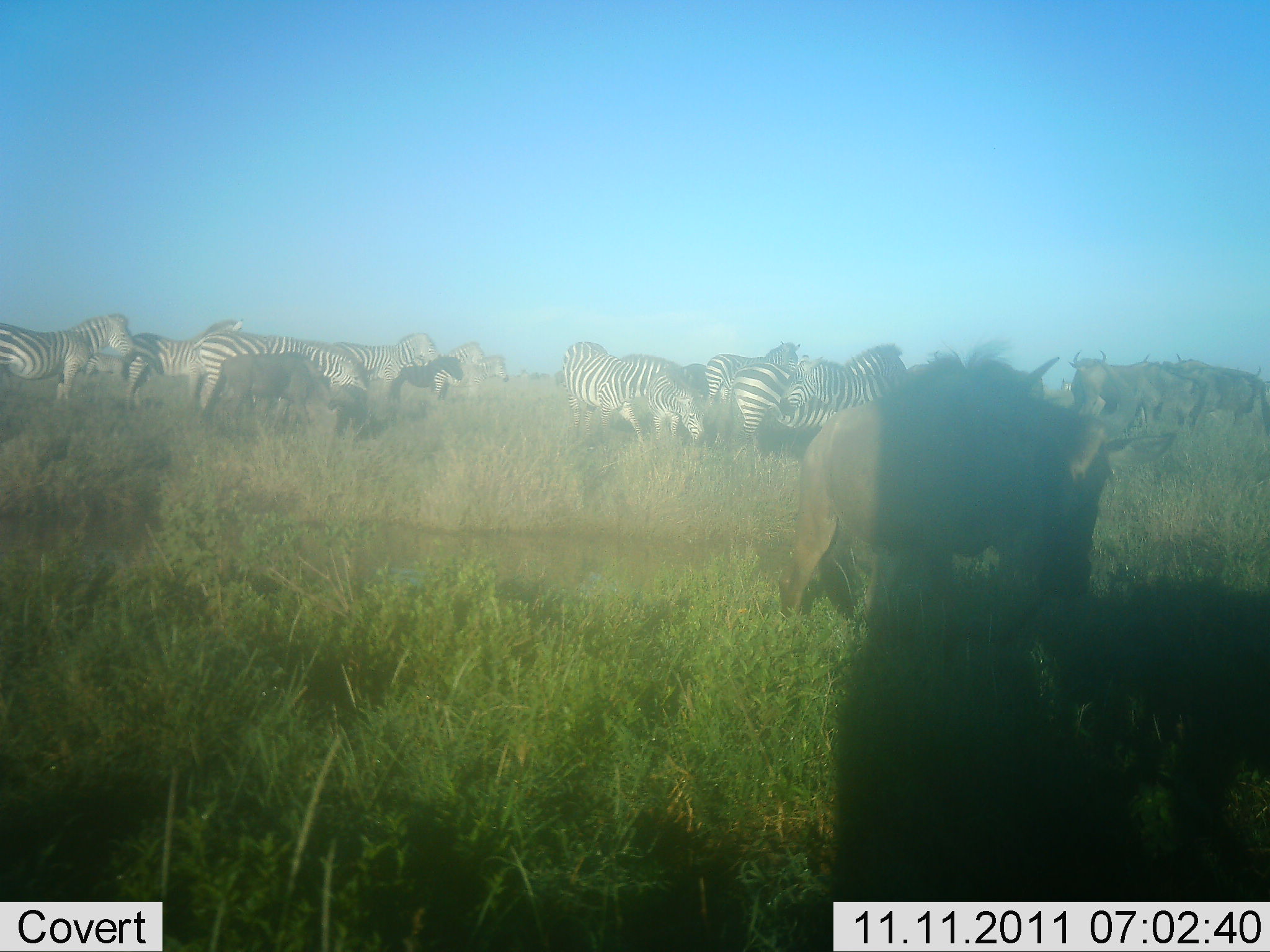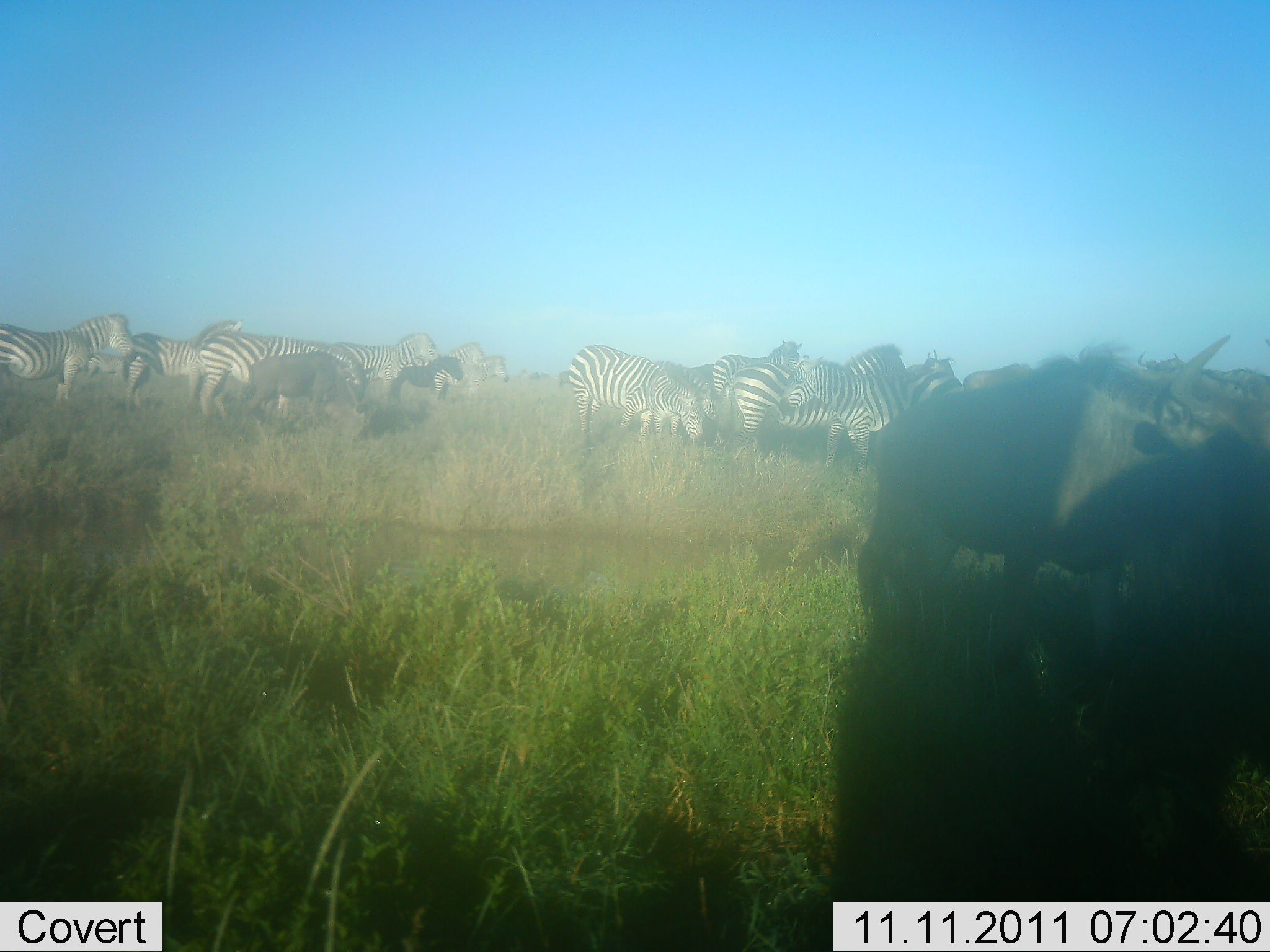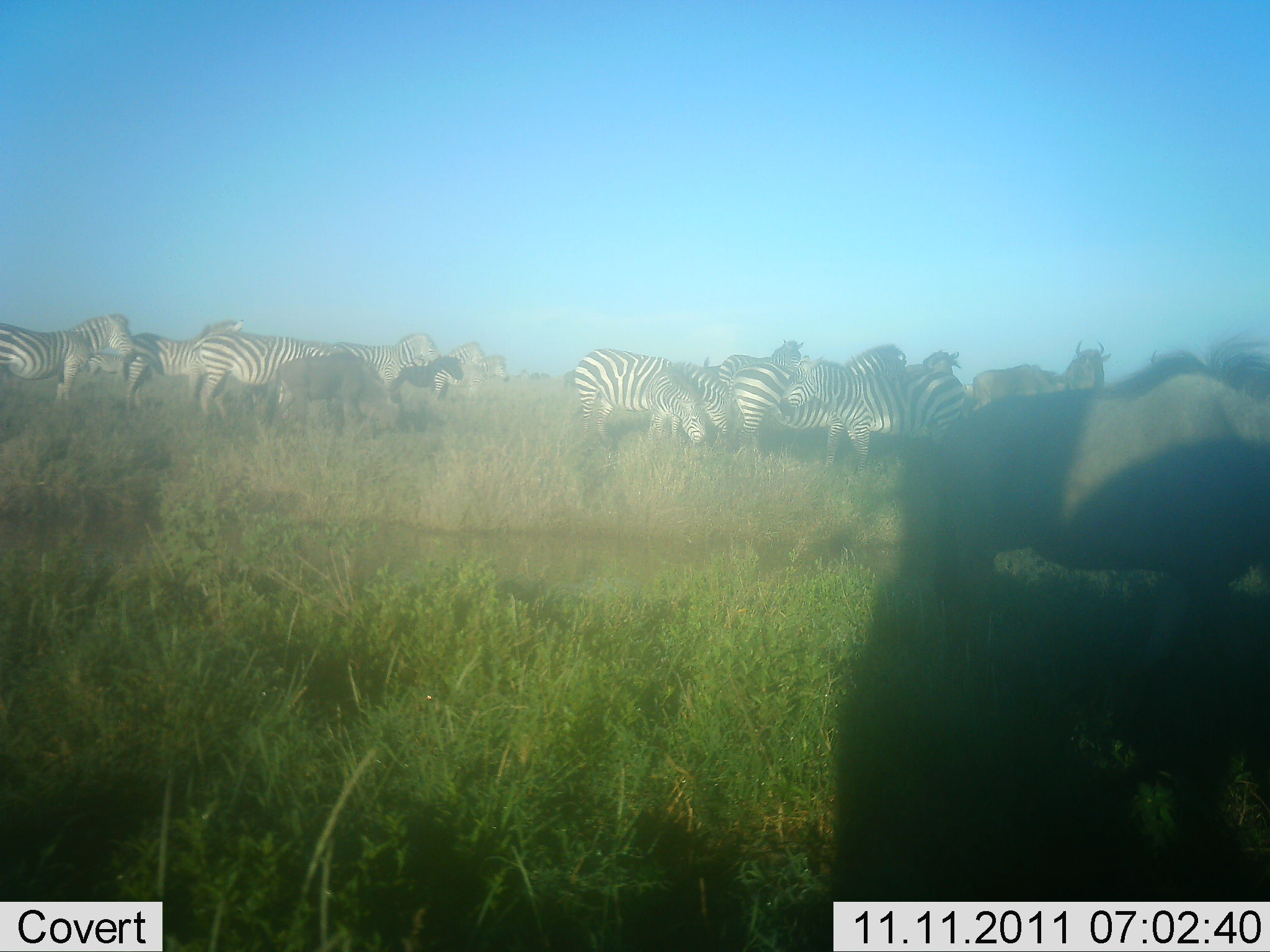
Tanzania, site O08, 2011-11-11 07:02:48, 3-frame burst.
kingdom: Animalia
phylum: Chordata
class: Mammalia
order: Artiodactyla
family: Bovidae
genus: Connochaetes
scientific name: Connochaetes taurinus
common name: blue wildebeest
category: wildebeest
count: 4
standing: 33%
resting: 0%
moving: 92%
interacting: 0%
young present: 8%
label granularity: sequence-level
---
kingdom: Animalia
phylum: Chordata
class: Mammalia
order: Perissodactyla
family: Equidae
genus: Equus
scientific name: Equus quagga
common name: plains zebra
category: zebra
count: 11-50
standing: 62%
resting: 0%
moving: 44%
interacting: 6%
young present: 0%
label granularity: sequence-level